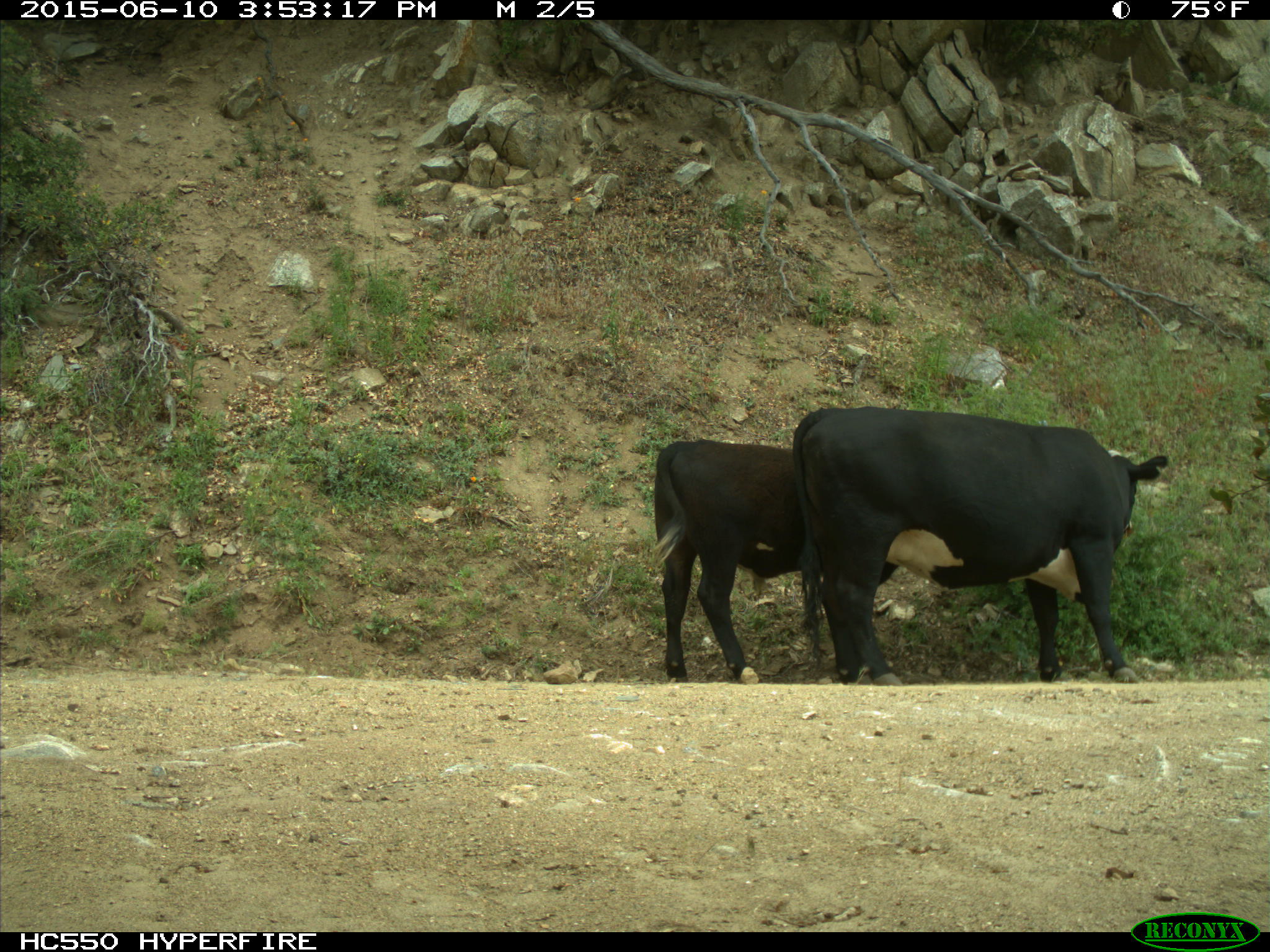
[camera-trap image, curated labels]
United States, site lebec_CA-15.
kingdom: Animalia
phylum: Chordata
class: Mammalia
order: Artiodactyla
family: Bovidae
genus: Bos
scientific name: Bos taurus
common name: domestic cow